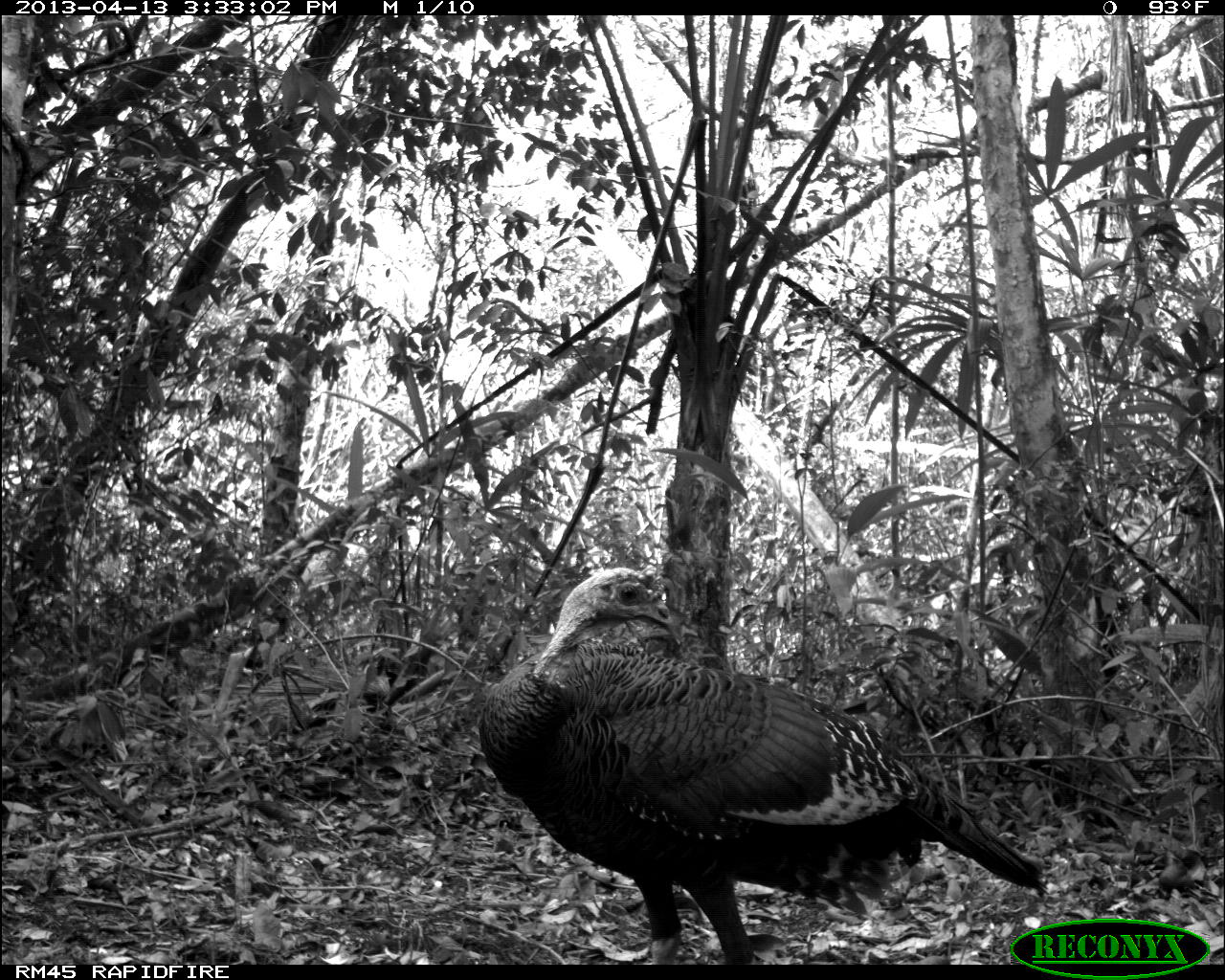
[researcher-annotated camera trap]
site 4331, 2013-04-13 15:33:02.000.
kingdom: Animalia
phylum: Chordata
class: Aves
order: Galliformes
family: Phasianidae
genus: Meleagris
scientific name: Meleagris ocellata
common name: ocellated turkey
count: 1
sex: male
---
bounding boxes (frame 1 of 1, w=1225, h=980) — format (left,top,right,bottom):
meleagris ocellata: (472,564,1046,962)